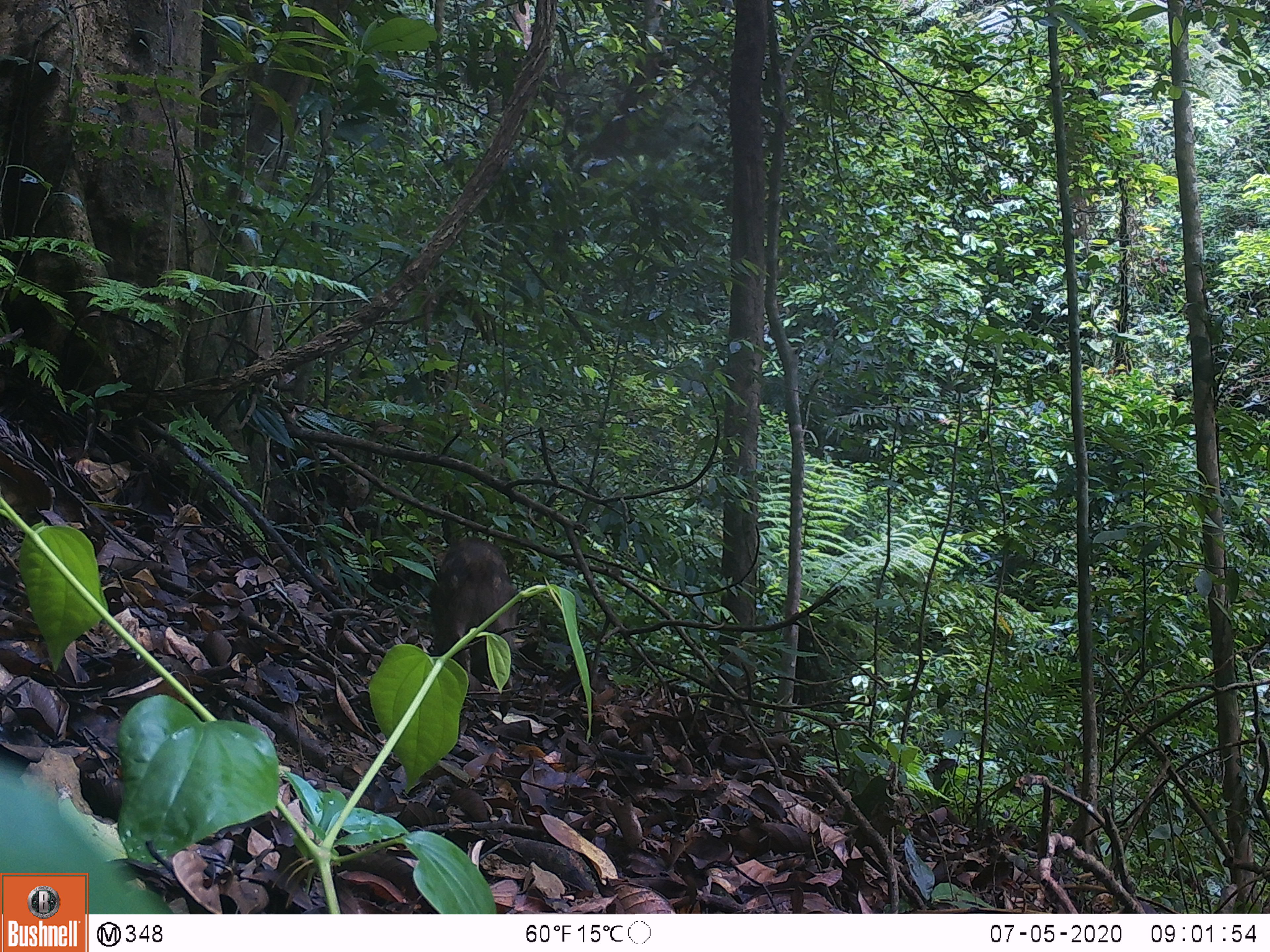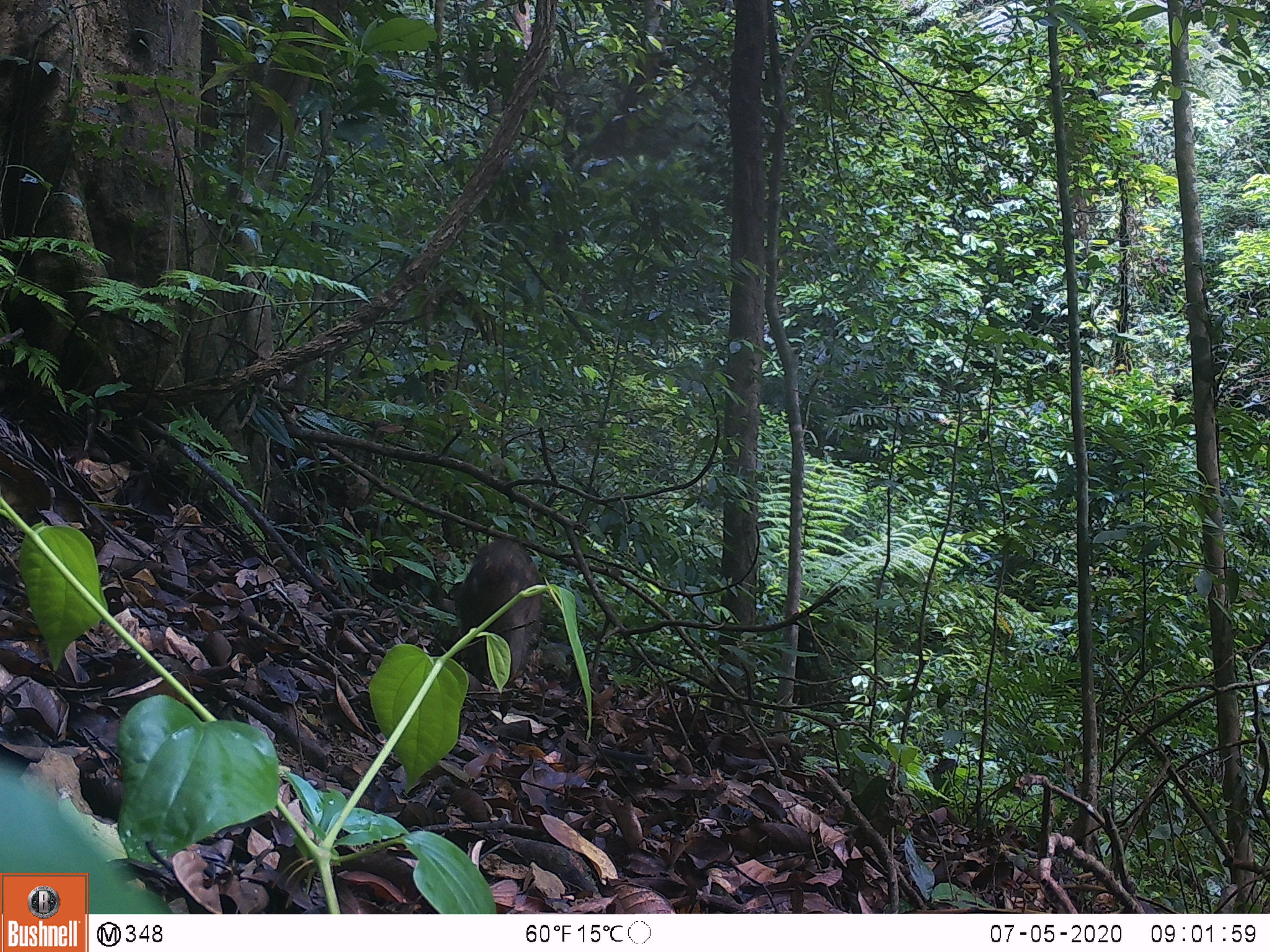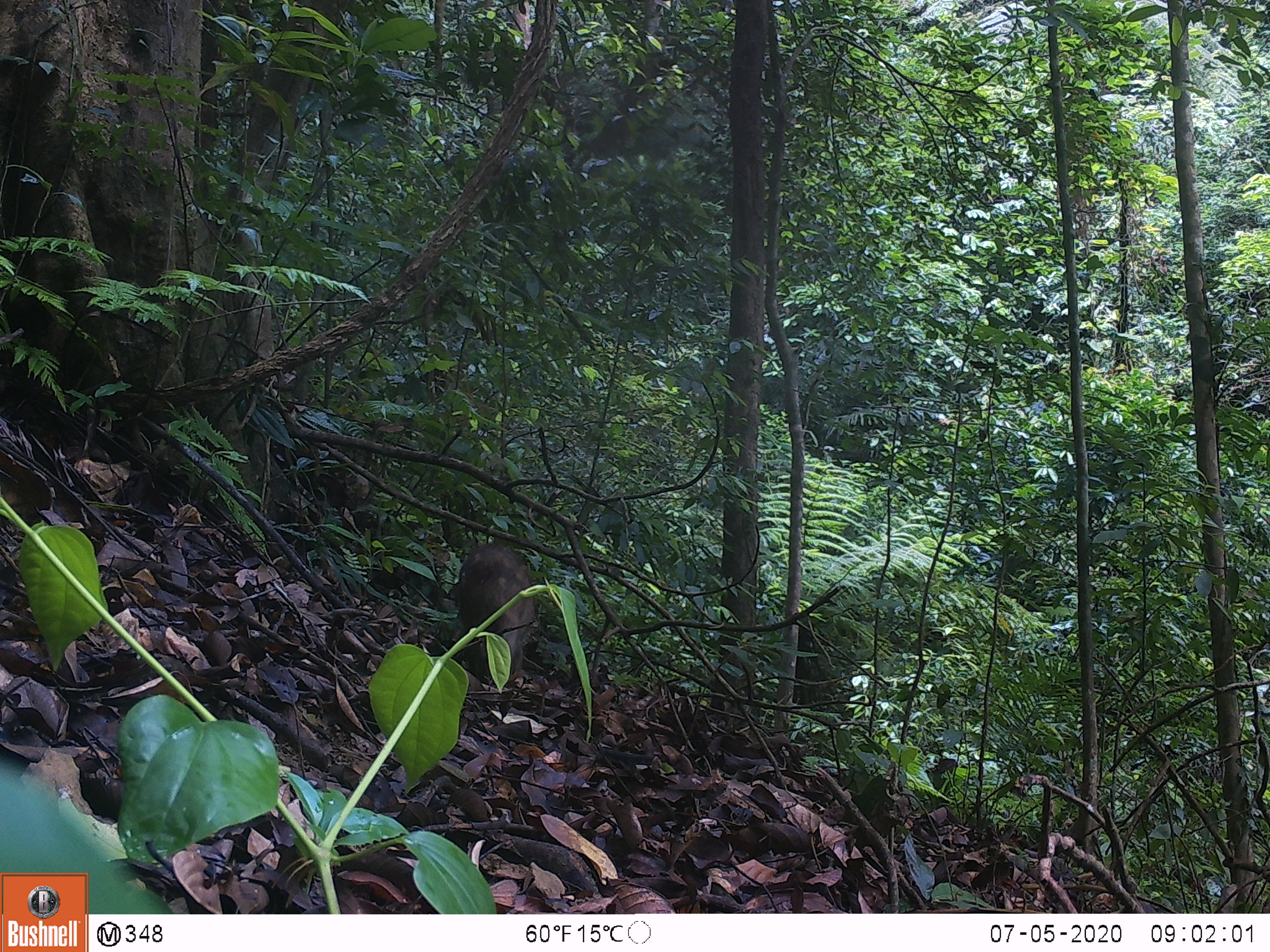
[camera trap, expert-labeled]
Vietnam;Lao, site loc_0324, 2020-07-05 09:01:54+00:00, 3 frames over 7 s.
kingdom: Animalia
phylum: Chordata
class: Mammalia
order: Artiodactyla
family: Suidae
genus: Sus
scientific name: Sus scrofa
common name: eurasian wild pig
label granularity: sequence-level